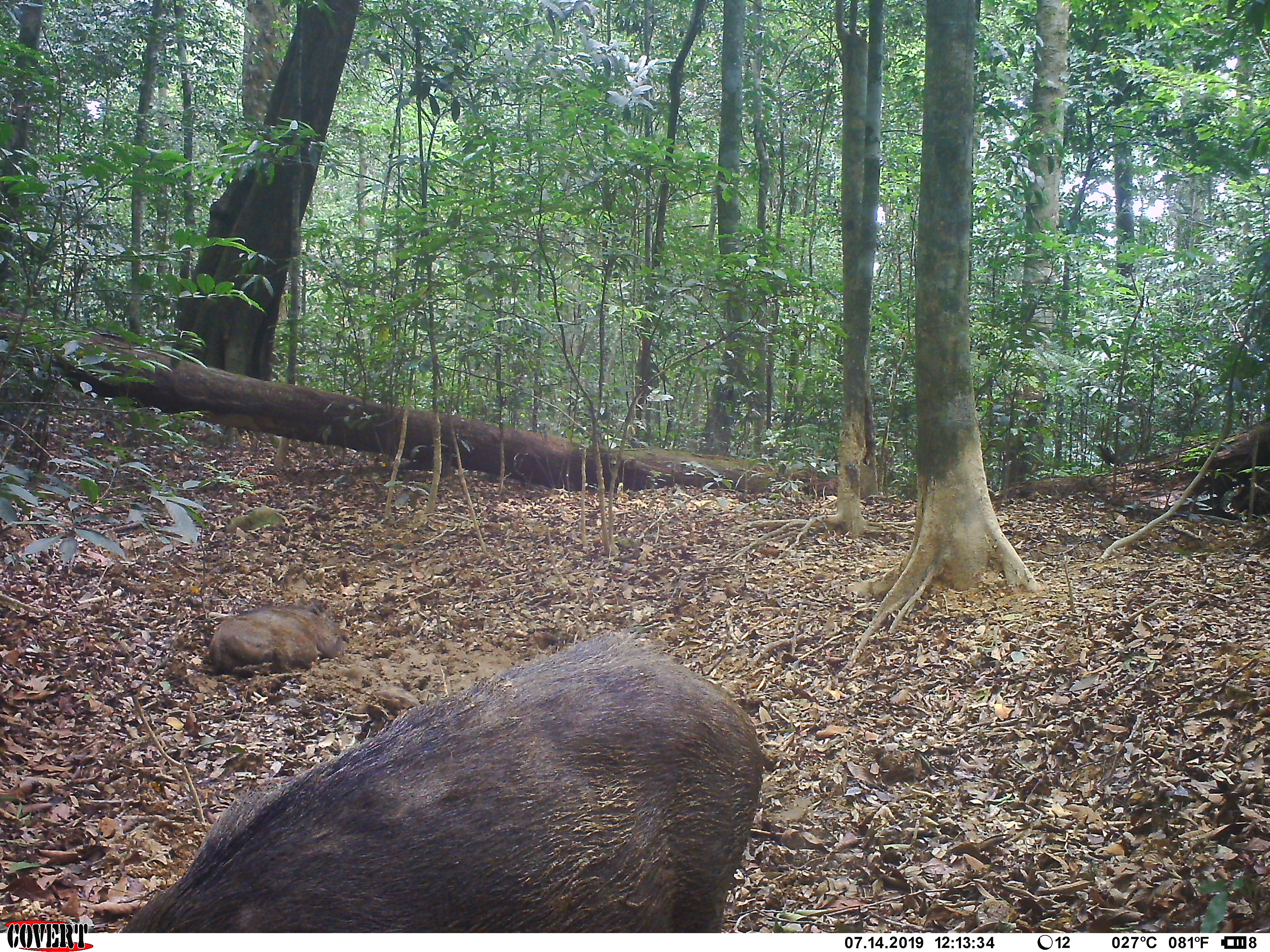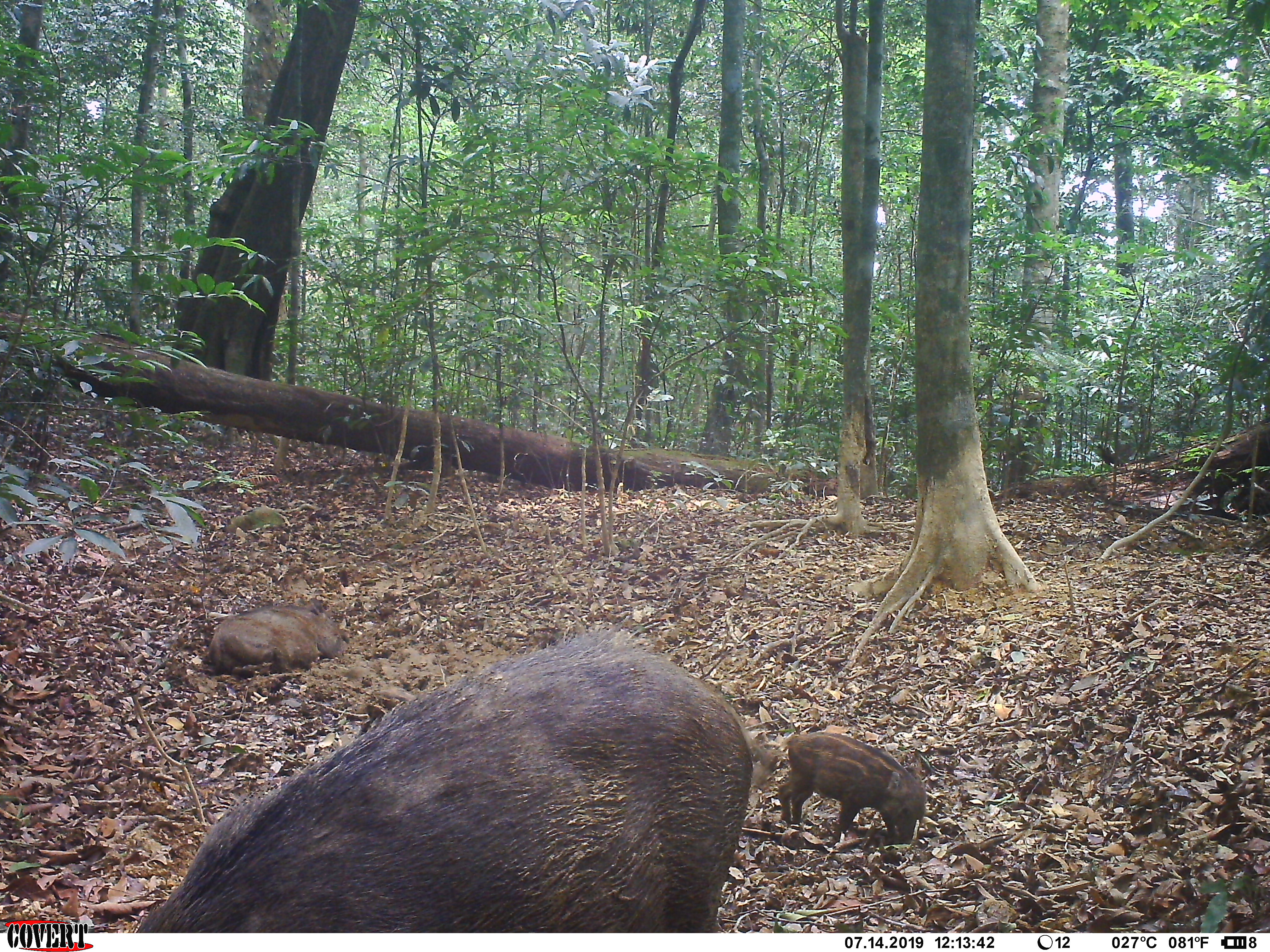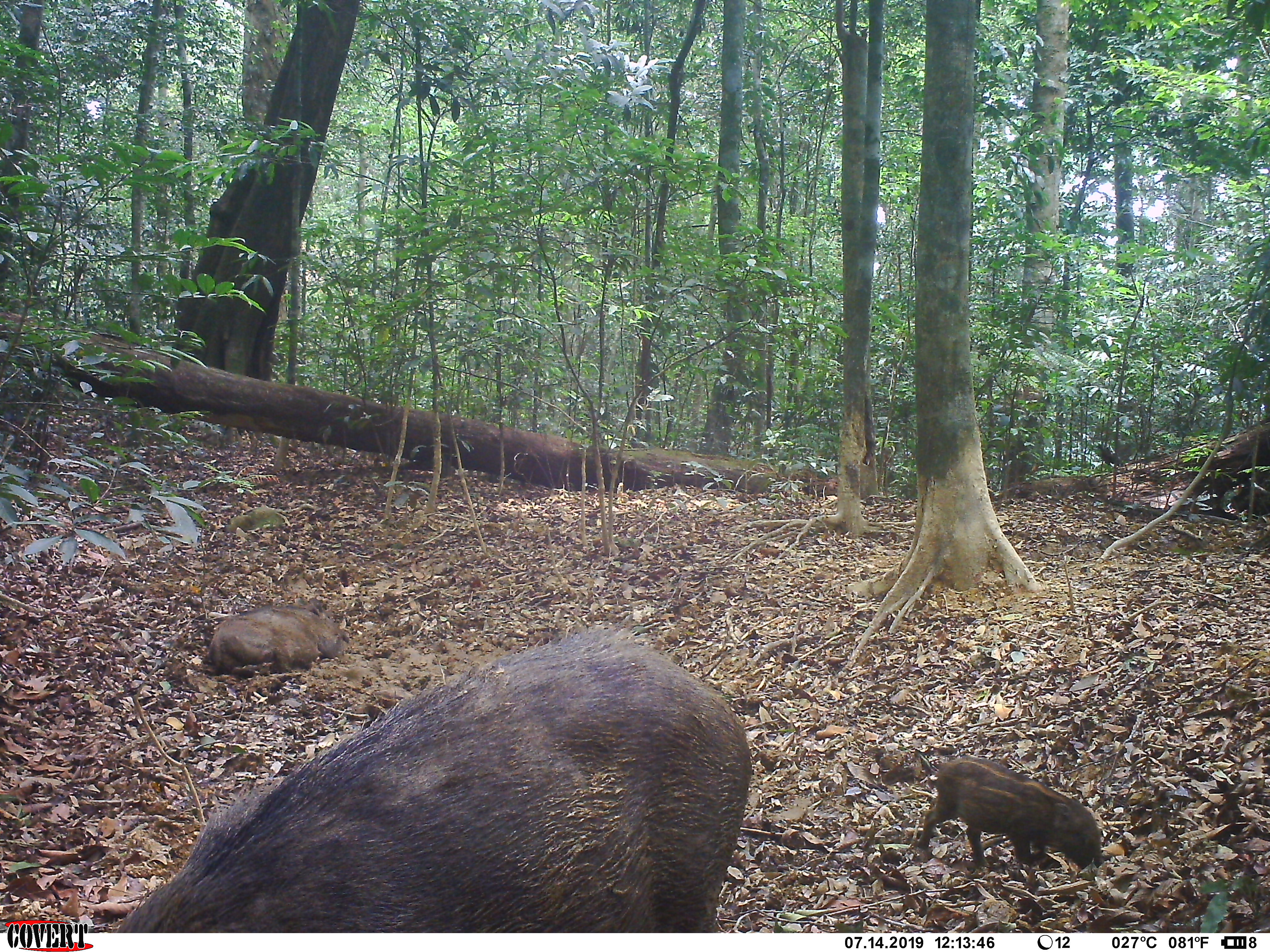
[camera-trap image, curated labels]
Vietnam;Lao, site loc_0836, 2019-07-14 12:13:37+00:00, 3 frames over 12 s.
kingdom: Animalia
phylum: Chordata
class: Mammalia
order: Artiodactyla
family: Suidae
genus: Sus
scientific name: Sus scrofa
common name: eurasian wild pig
Eurasian wild pig (Sus scrofa). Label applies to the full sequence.